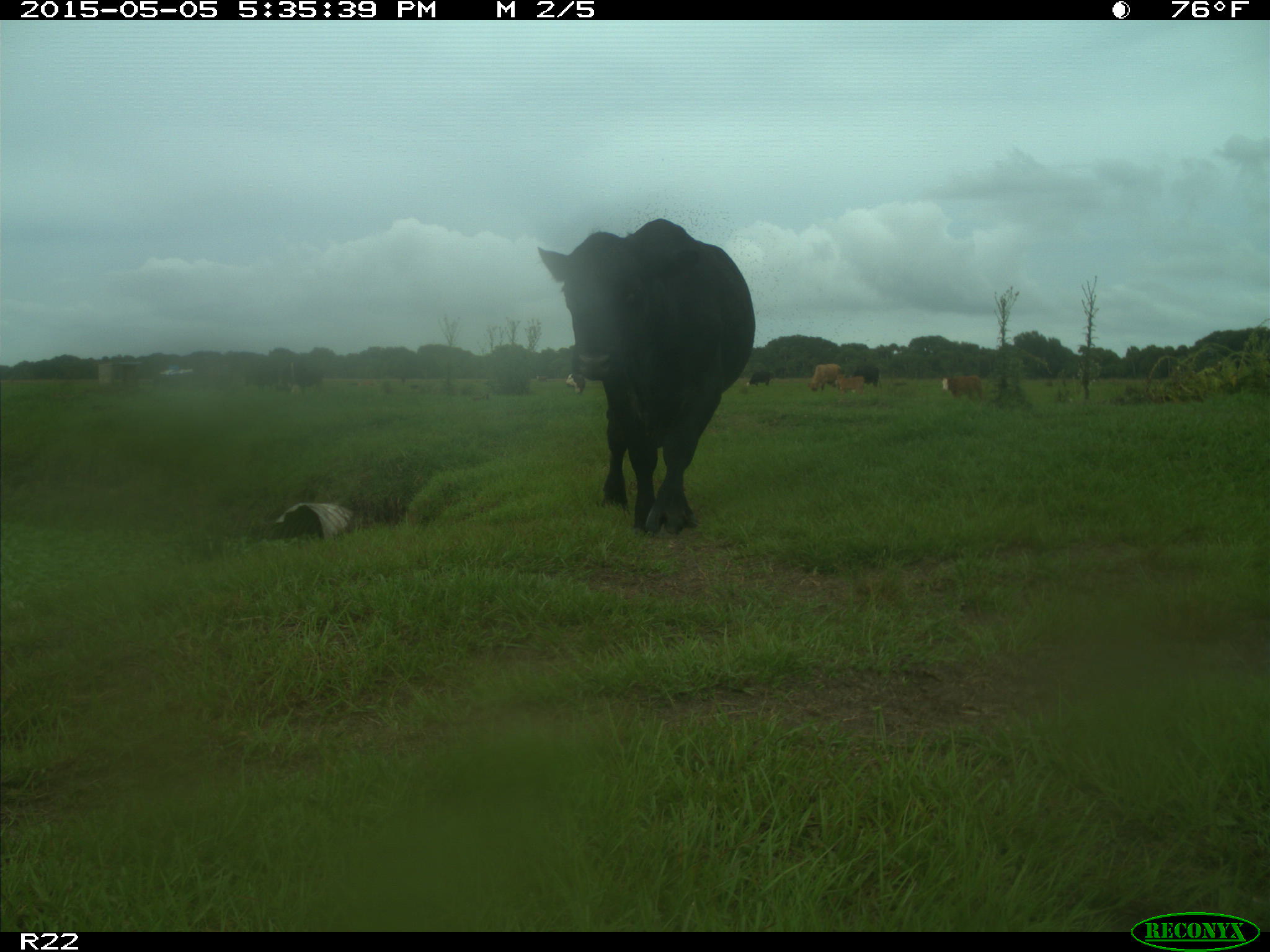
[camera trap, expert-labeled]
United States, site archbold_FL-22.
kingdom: Animalia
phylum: Chordata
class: Mammalia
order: Artiodactyla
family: Bovidae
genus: Bos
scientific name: Bos taurus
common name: domestic cow